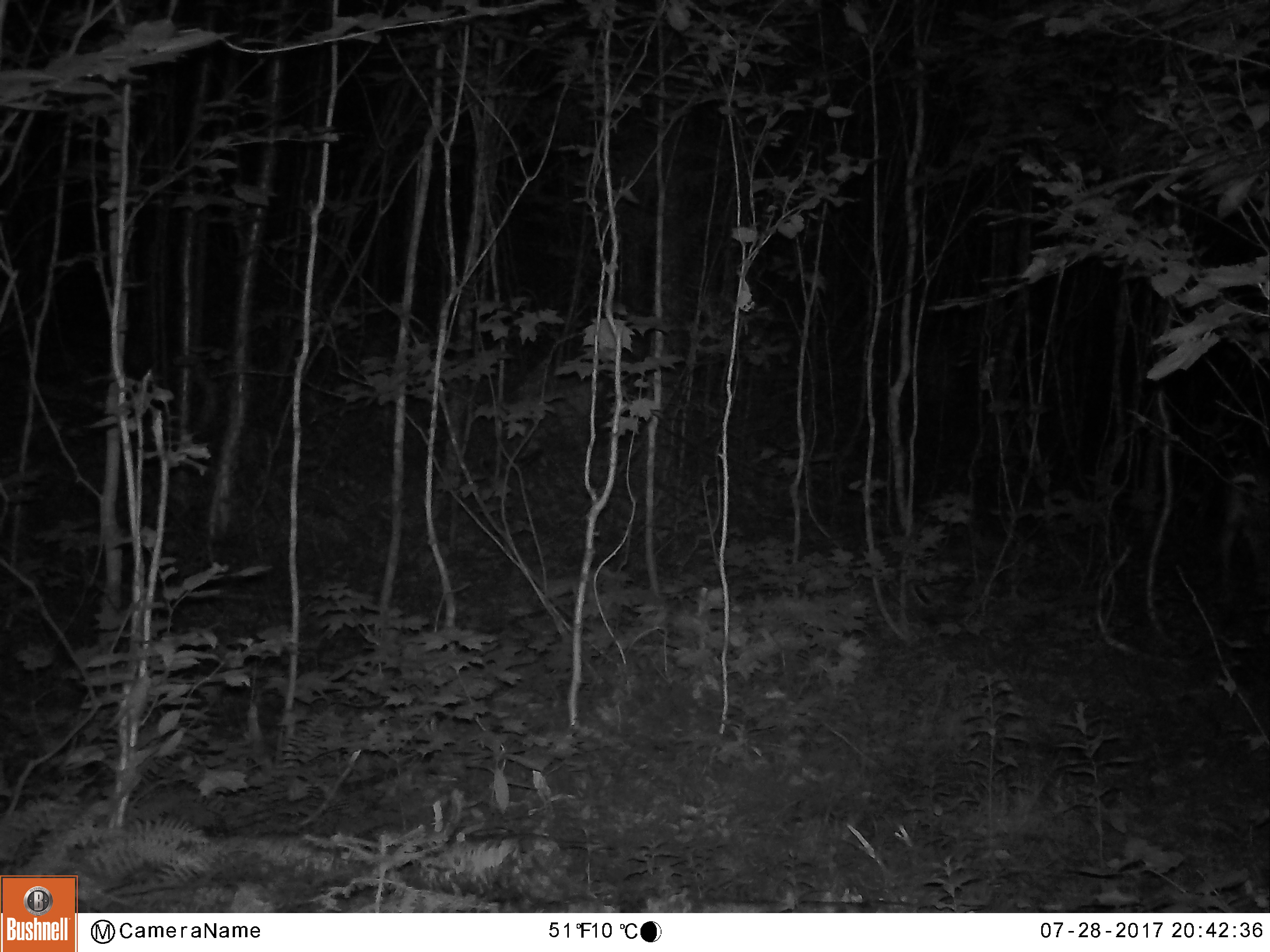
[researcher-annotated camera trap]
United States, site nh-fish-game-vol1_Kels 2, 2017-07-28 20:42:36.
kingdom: Animalia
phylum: Chordata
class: Mammalia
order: Artiodactyla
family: Cervidae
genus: Odocoileus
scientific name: Odocoileus virginianus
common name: white-tailed deer